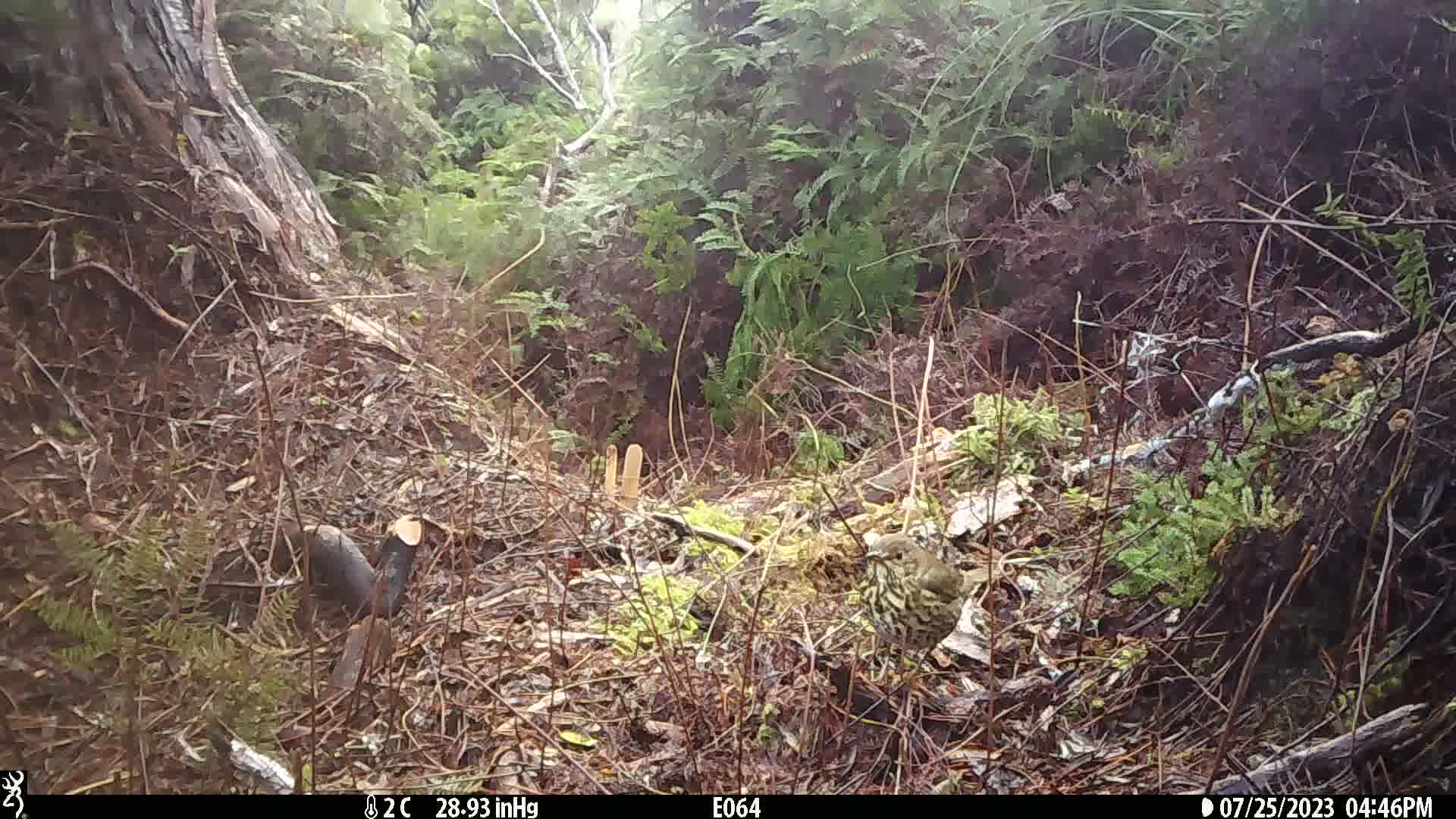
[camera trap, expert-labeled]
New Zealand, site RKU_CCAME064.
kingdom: Animalia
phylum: Chordata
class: Aves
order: Passeriformes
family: Turdidae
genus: Turdus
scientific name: Turdus philomelos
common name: song thrush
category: thrush